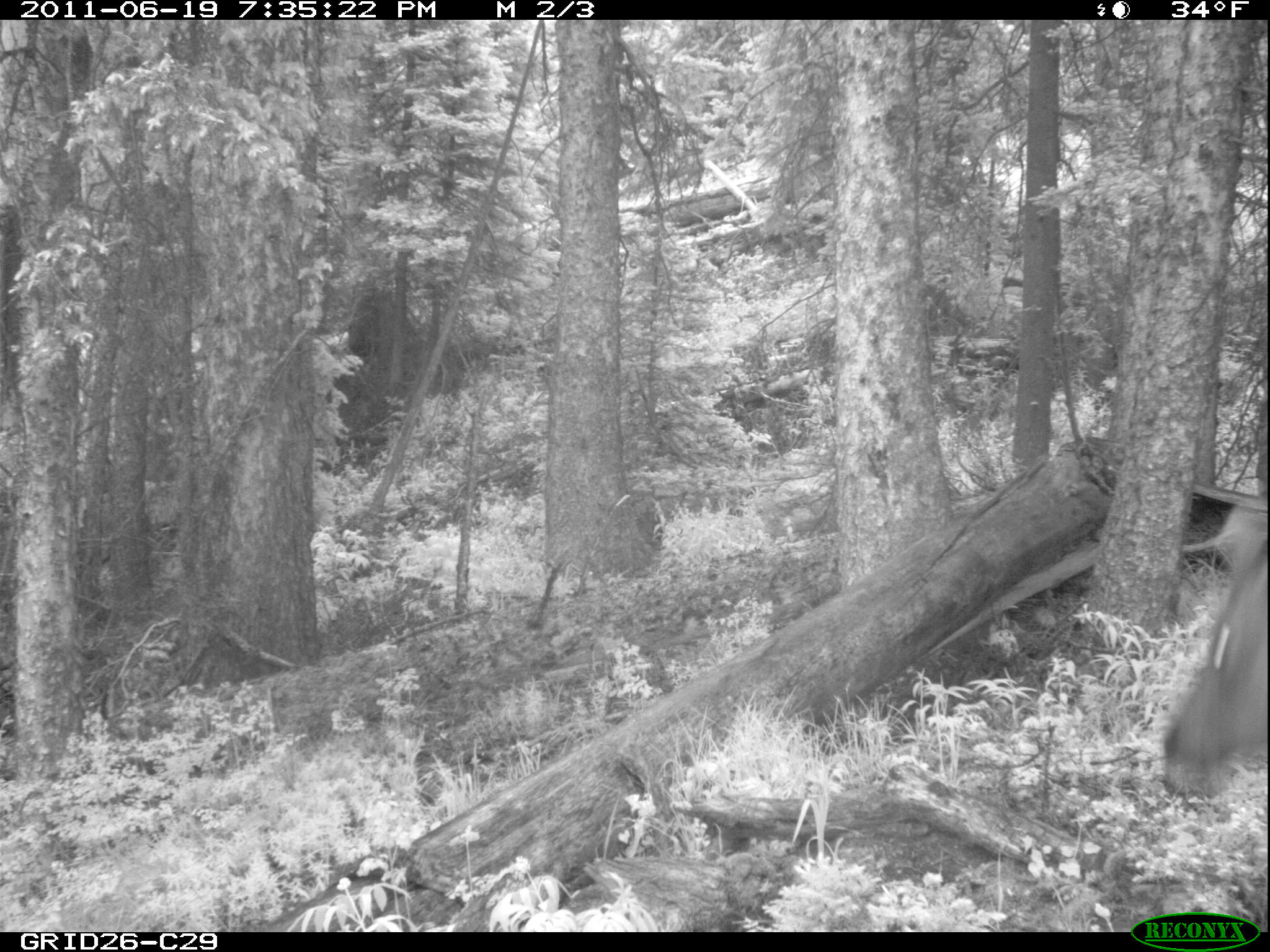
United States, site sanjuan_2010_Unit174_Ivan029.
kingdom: Animalia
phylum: Chordata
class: Mammalia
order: Artiodactyla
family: Cervidae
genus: Cervus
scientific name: Cervus elaphus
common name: red deer